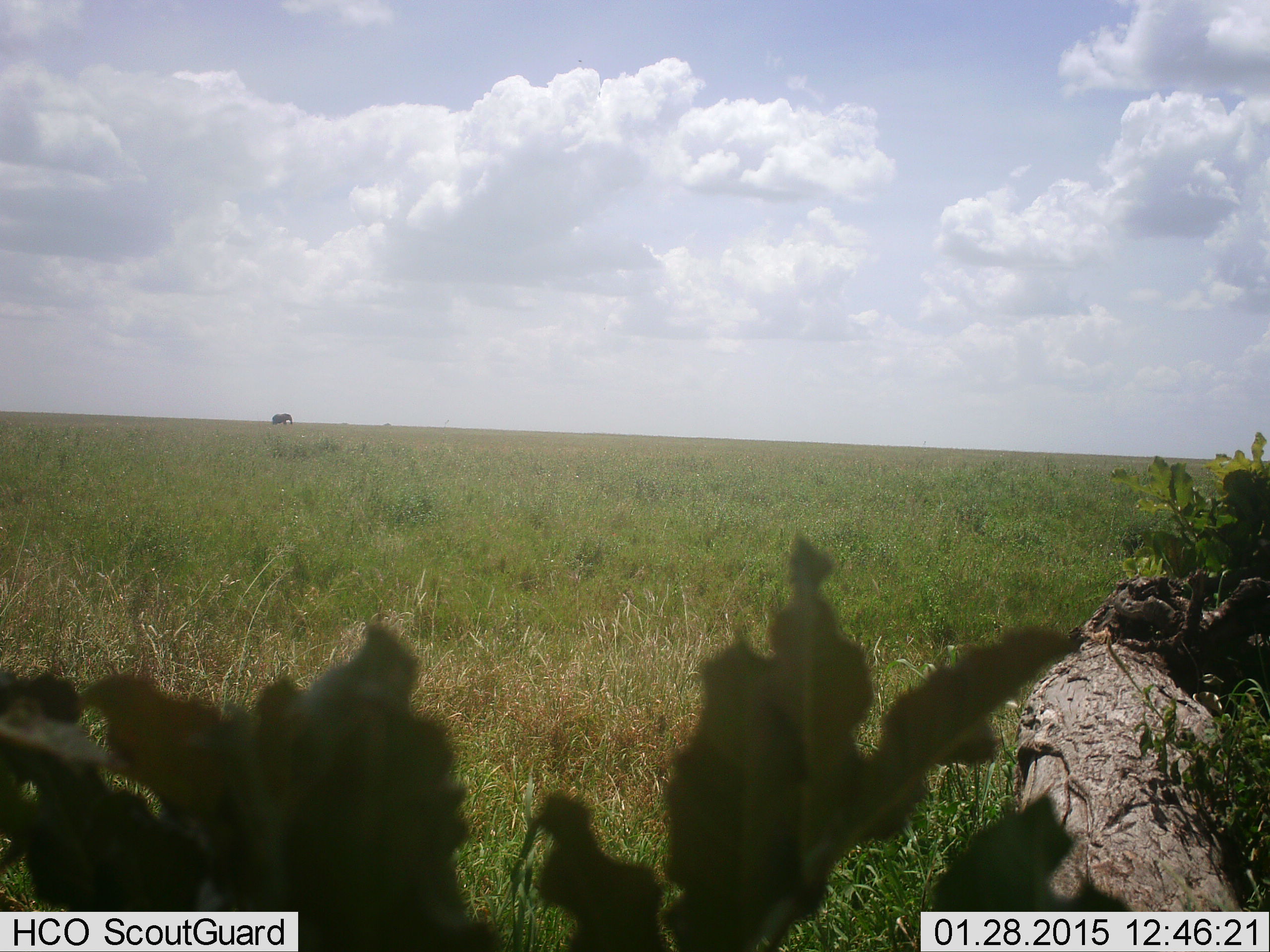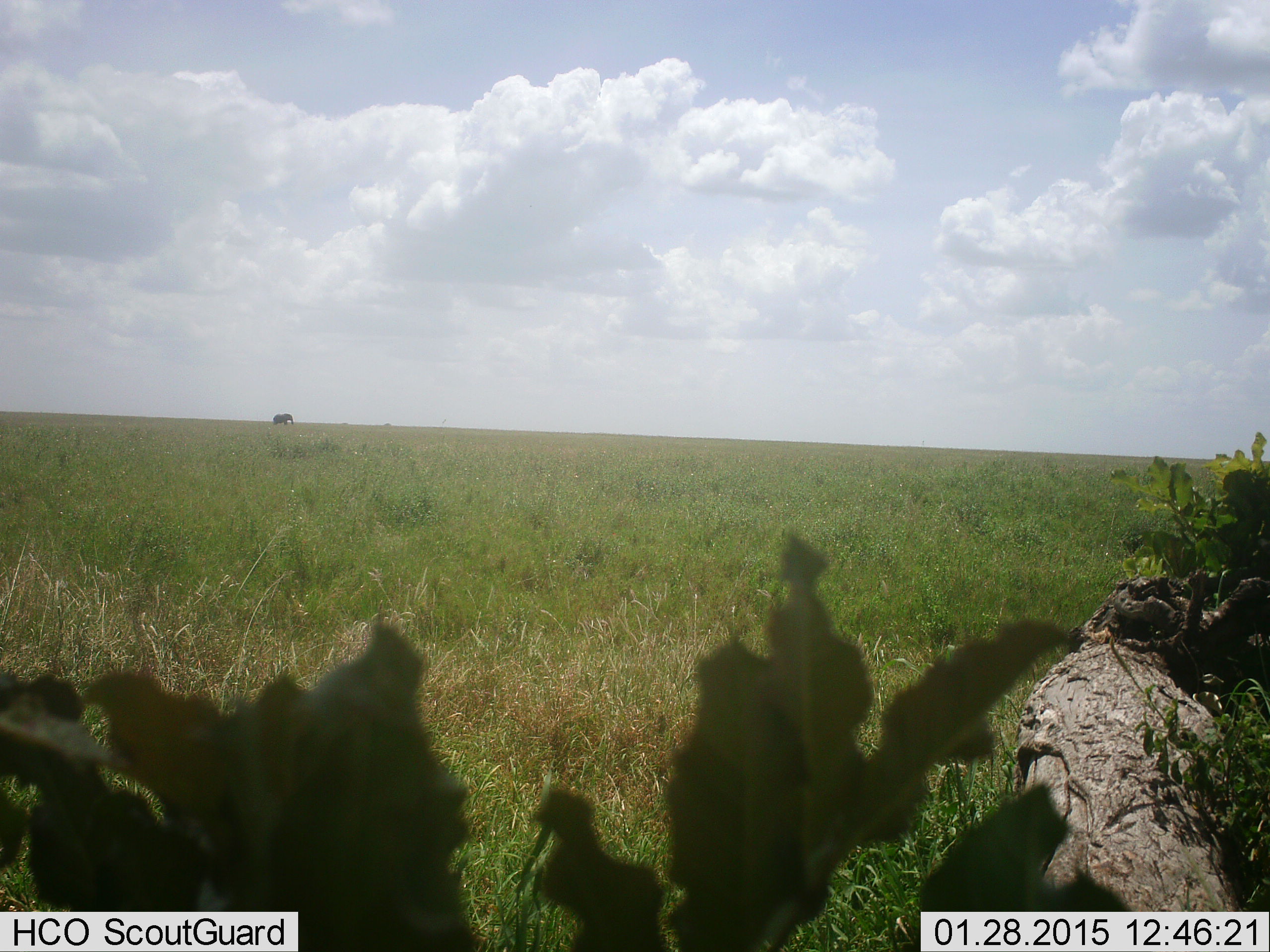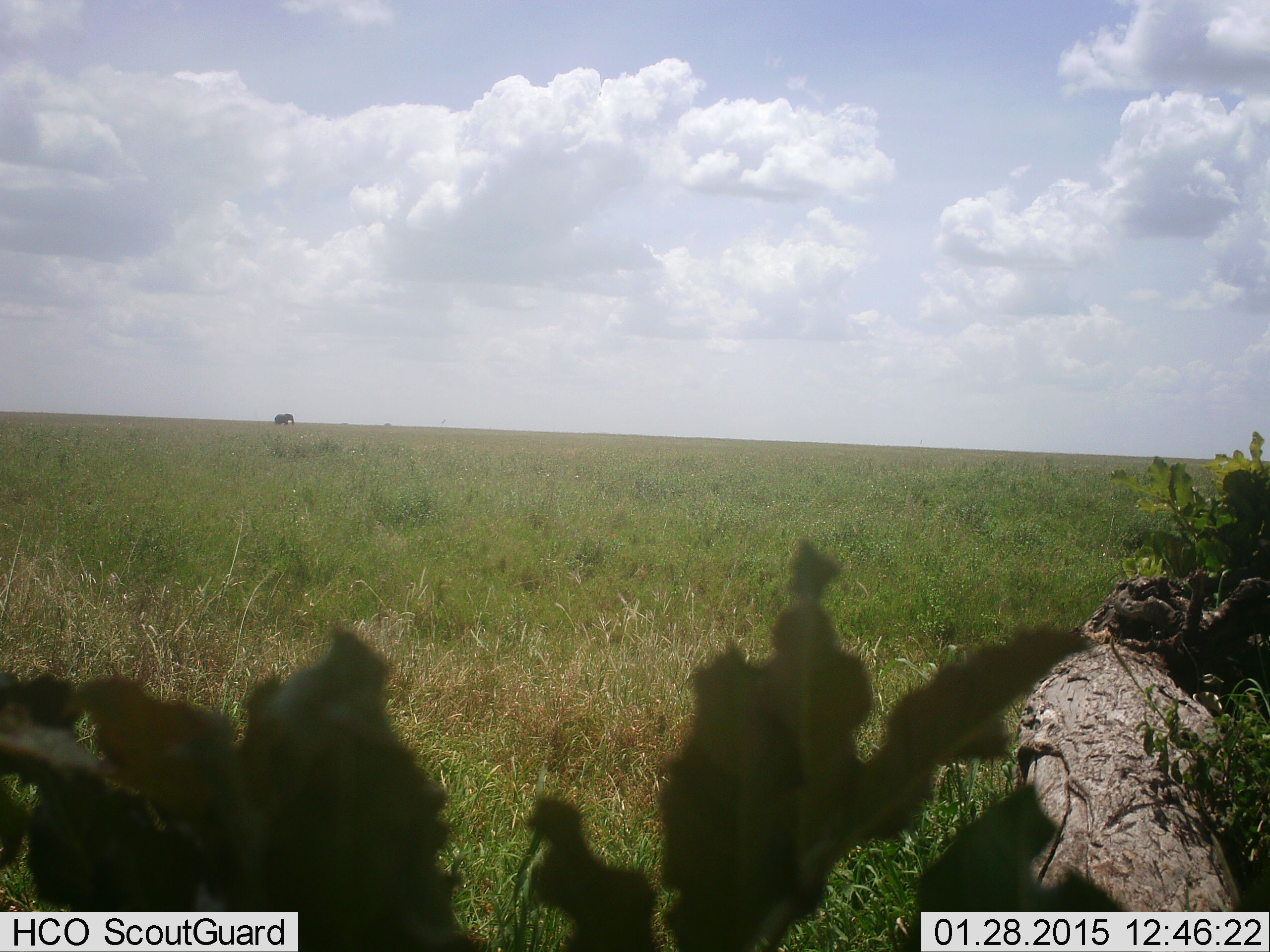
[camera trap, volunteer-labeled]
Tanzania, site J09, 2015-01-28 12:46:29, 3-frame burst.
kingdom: Animalia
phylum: Chordata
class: Mammalia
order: Proboscidea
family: Elephantidae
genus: Loxodonta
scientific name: Loxodonta africana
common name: african bush elephant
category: elephant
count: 1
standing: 44%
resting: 0%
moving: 56%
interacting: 0%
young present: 0%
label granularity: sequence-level